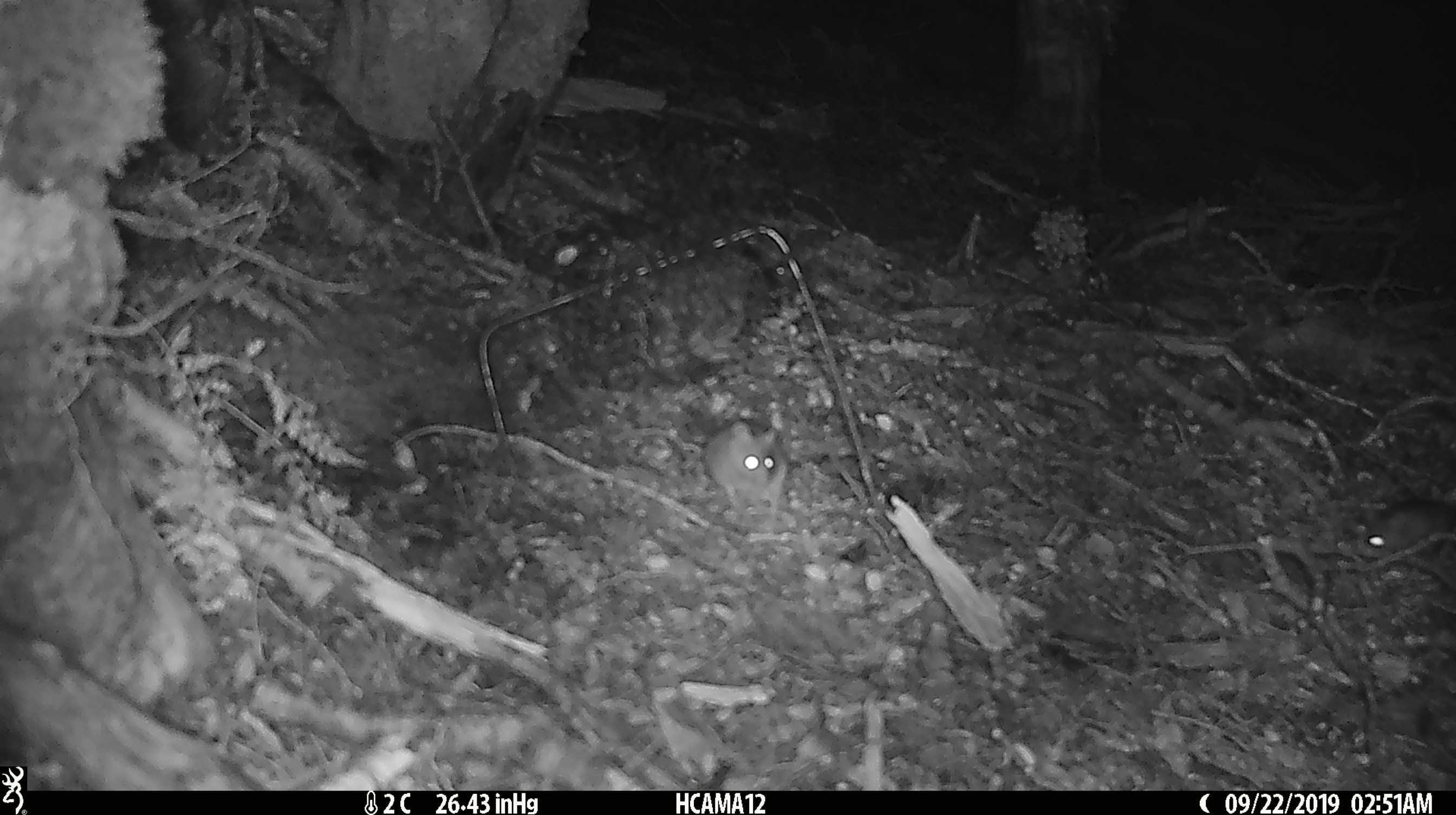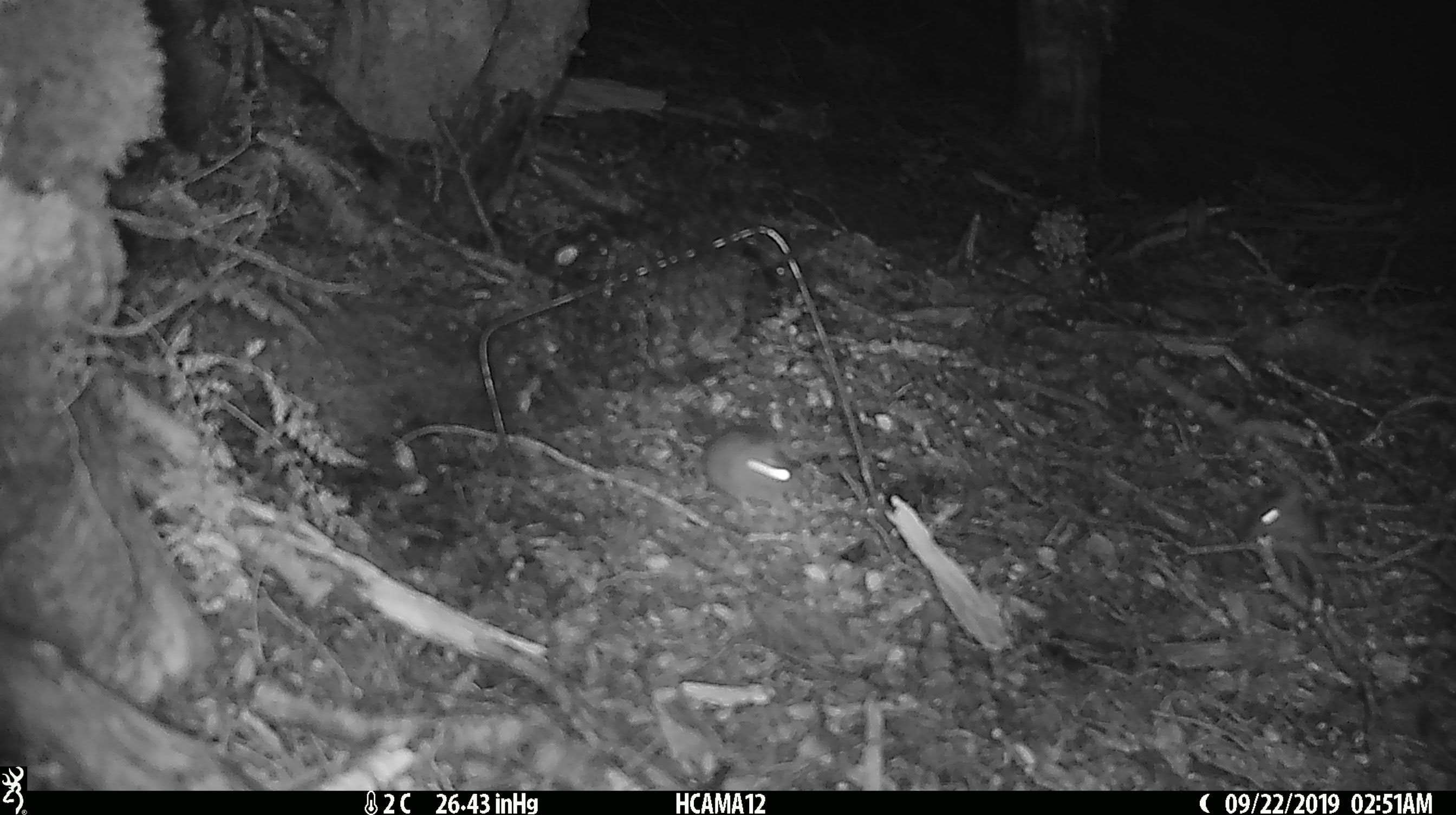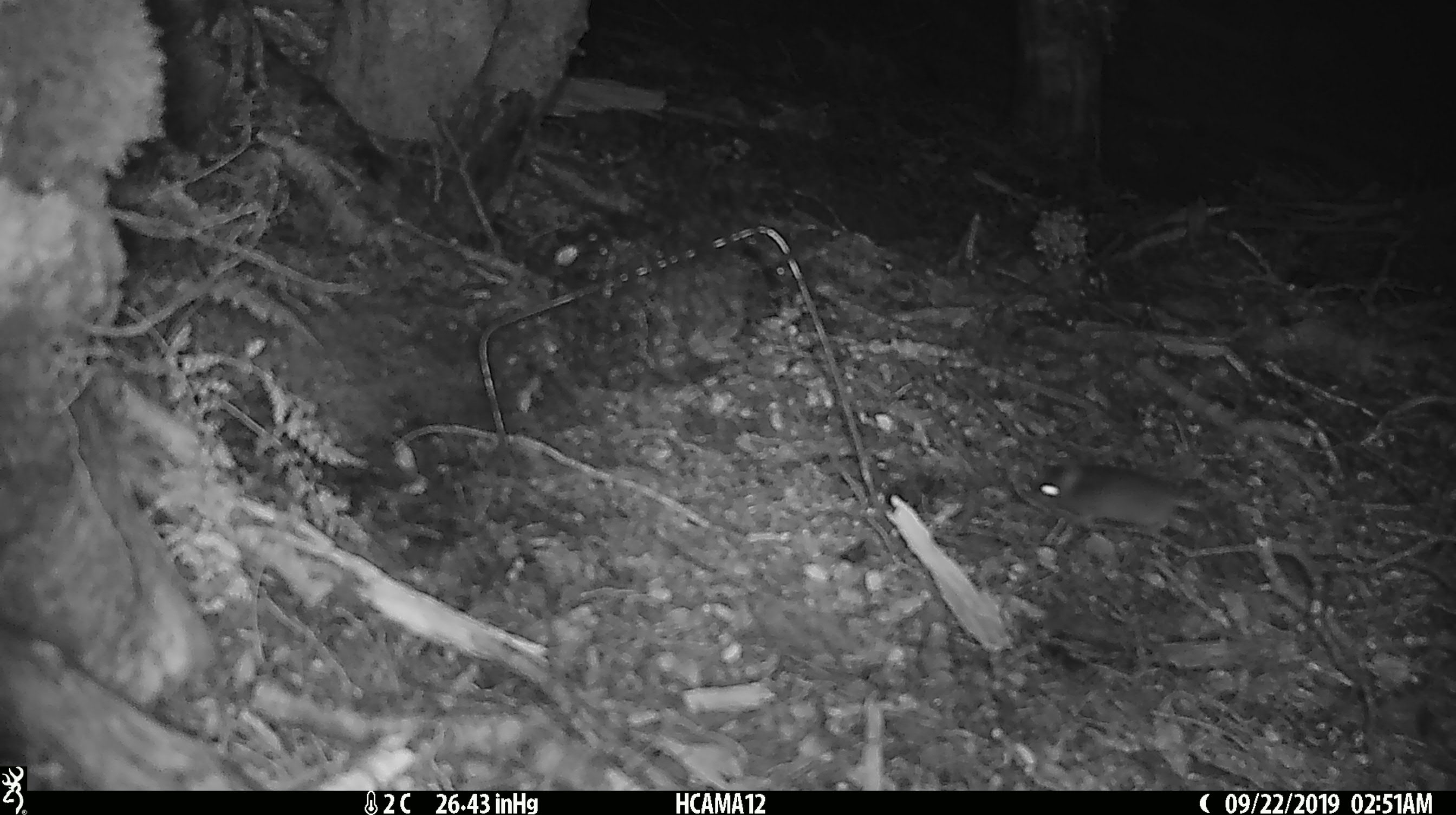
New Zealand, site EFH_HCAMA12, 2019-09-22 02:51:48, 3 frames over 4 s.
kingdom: Animalia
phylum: Chordata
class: Mammalia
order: Rodentia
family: Muridae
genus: Rattus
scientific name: Rattus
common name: rat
Rat (Rattus).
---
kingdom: Animalia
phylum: Chordata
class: Mammalia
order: Rodentia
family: Muridae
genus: Mus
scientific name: Mus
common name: mouse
Mouse (Mus).